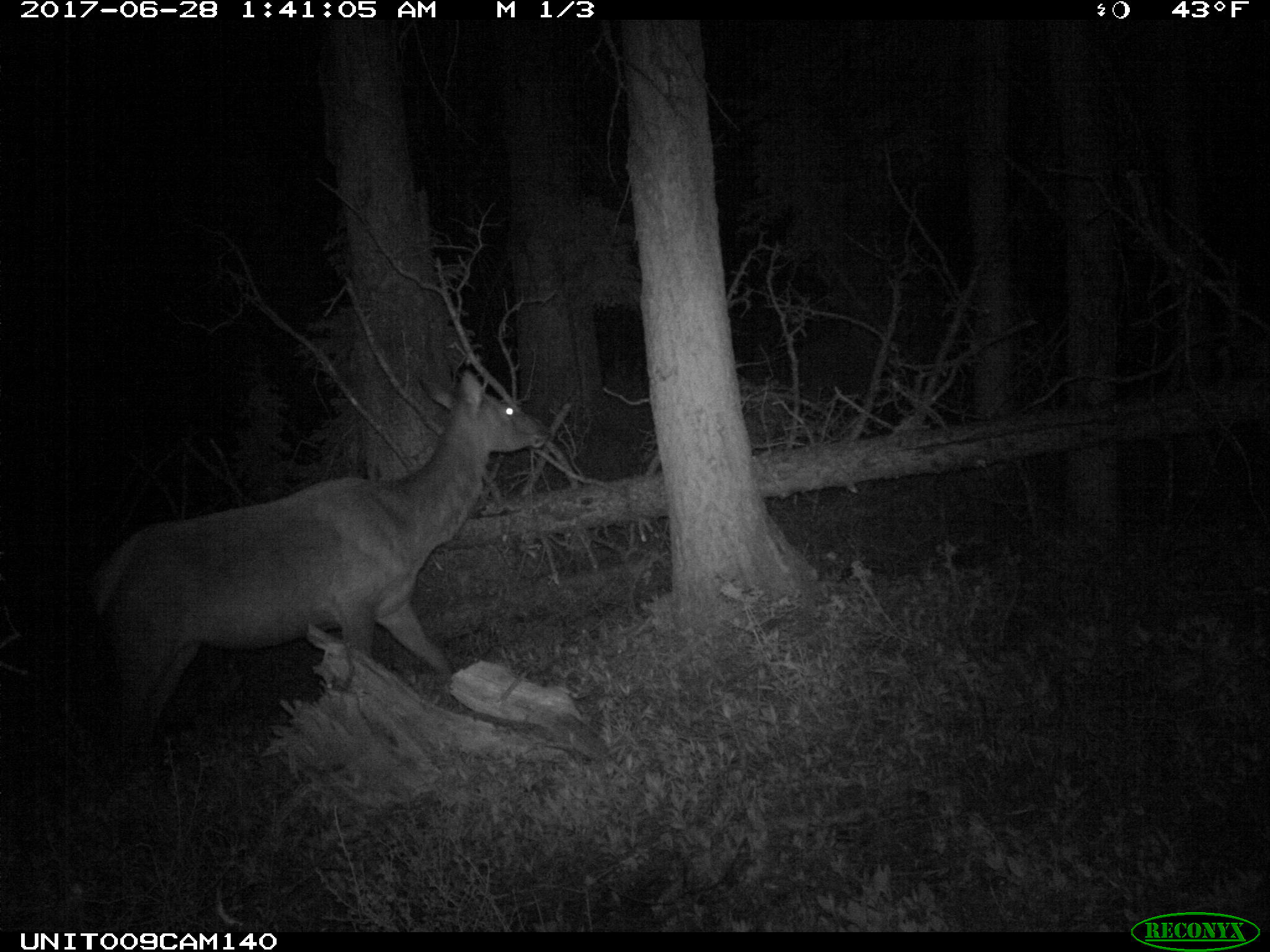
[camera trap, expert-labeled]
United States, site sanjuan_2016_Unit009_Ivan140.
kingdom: Animalia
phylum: Chordata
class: Mammalia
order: Artiodactyla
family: Cervidae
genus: Cervus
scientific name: Cervus elaphus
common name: red deer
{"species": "Cervus elaphus (red deer)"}